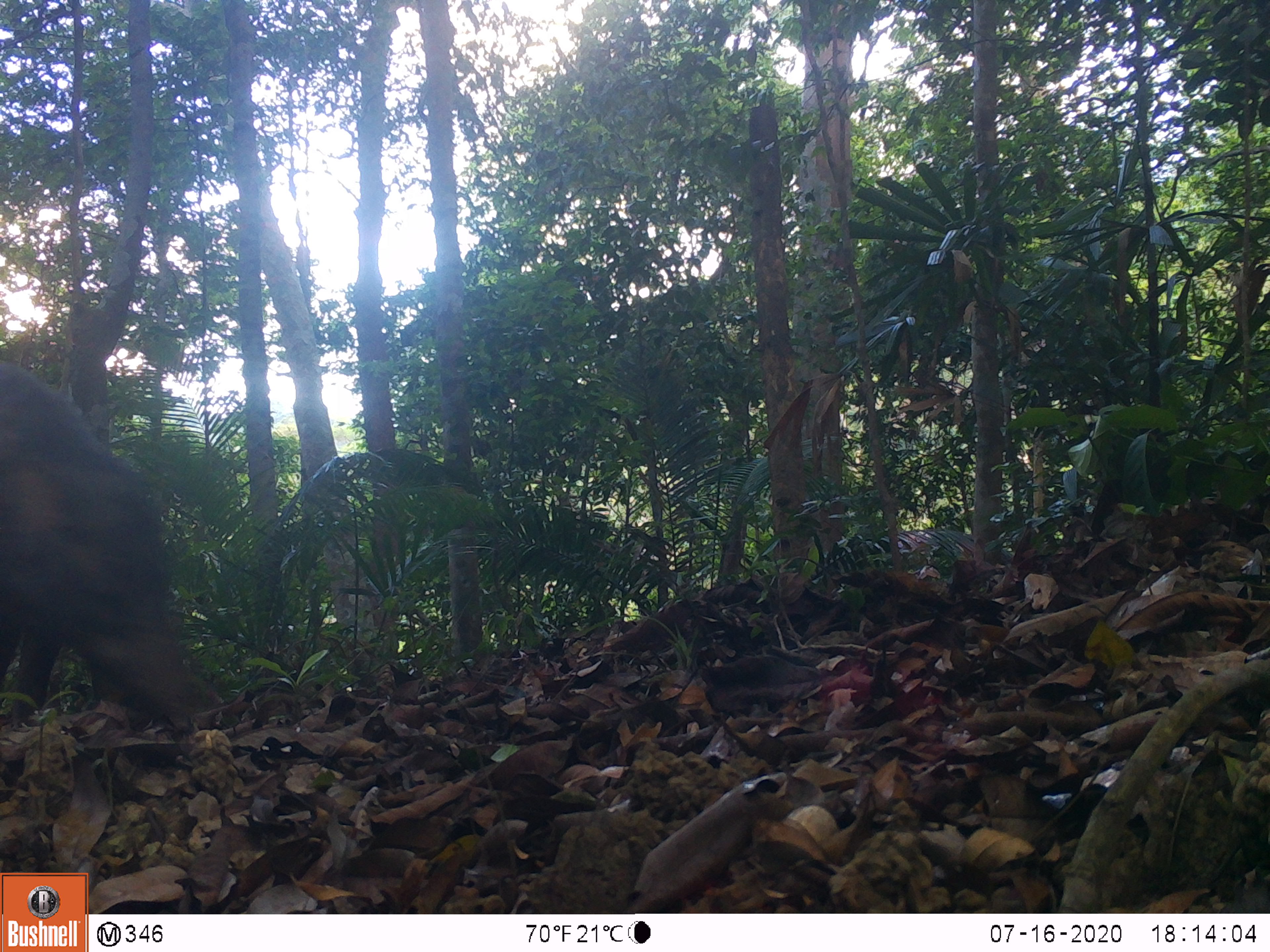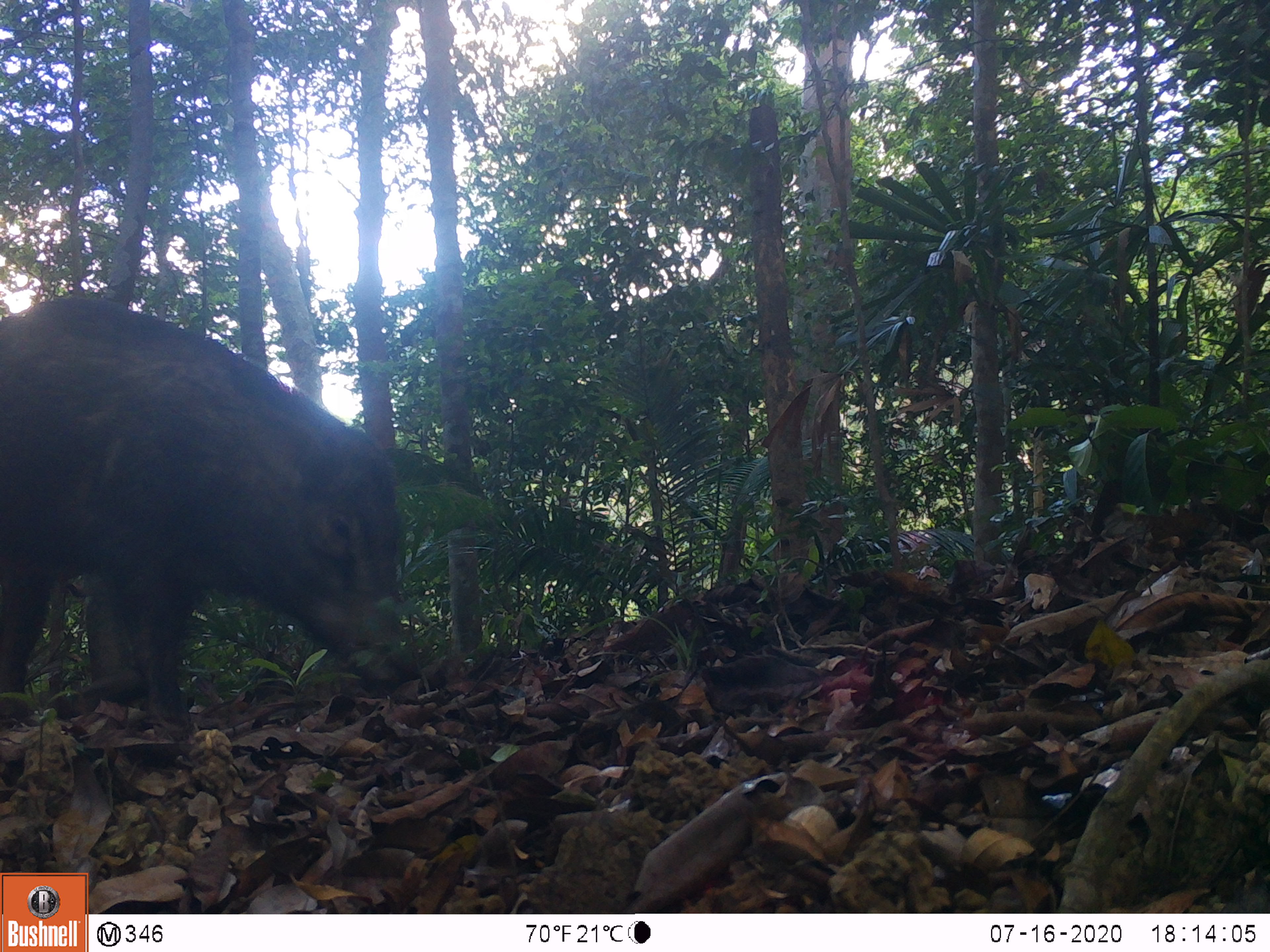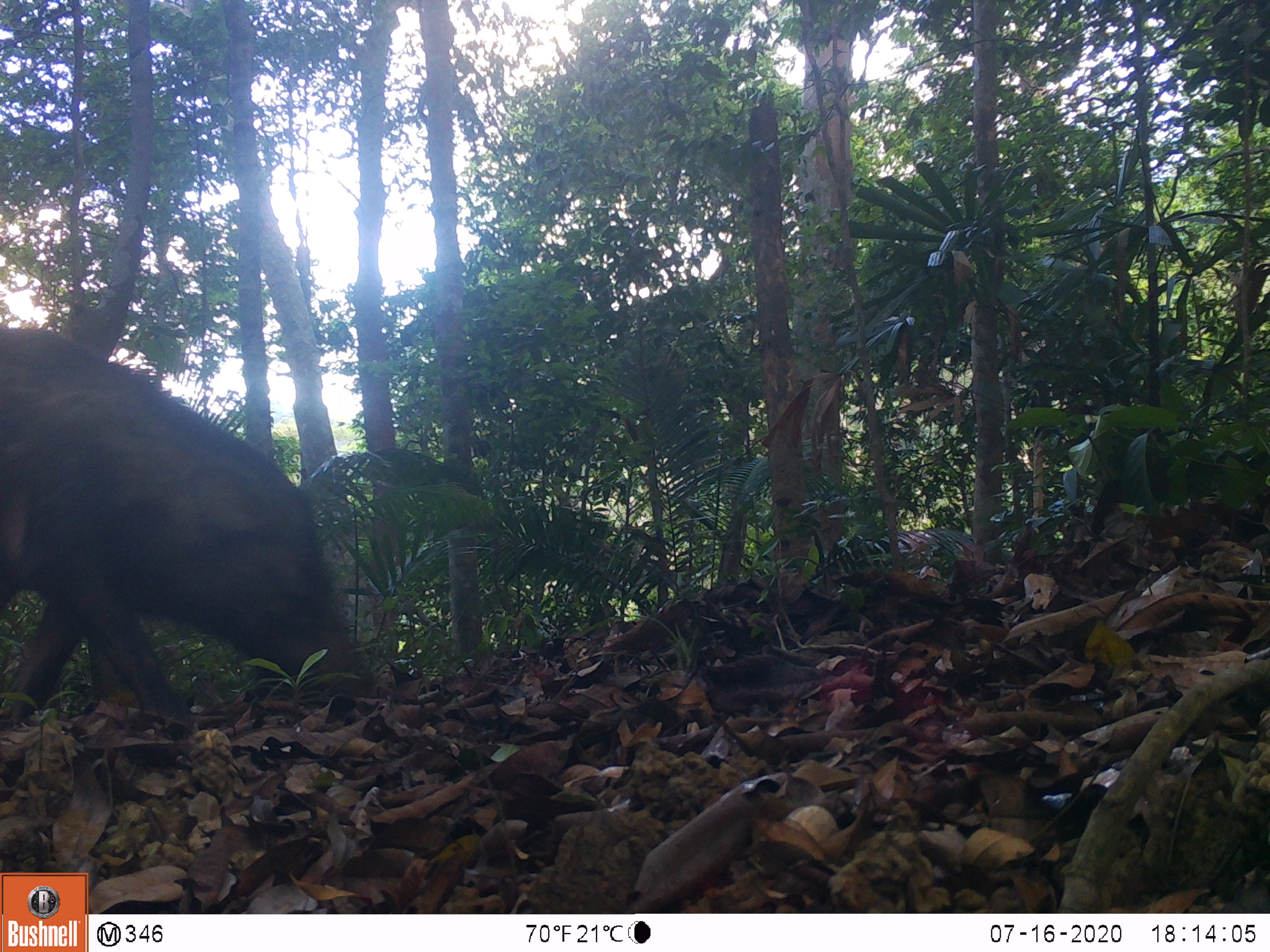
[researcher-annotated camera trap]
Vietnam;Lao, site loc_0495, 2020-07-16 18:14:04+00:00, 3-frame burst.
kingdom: Animalia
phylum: Chordata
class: Mammalia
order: Artiodactyla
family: Suidae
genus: Sus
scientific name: Sus scrofa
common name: eurasian wild pig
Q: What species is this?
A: Eurasian wild pig (Sus scrofa).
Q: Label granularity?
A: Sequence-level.